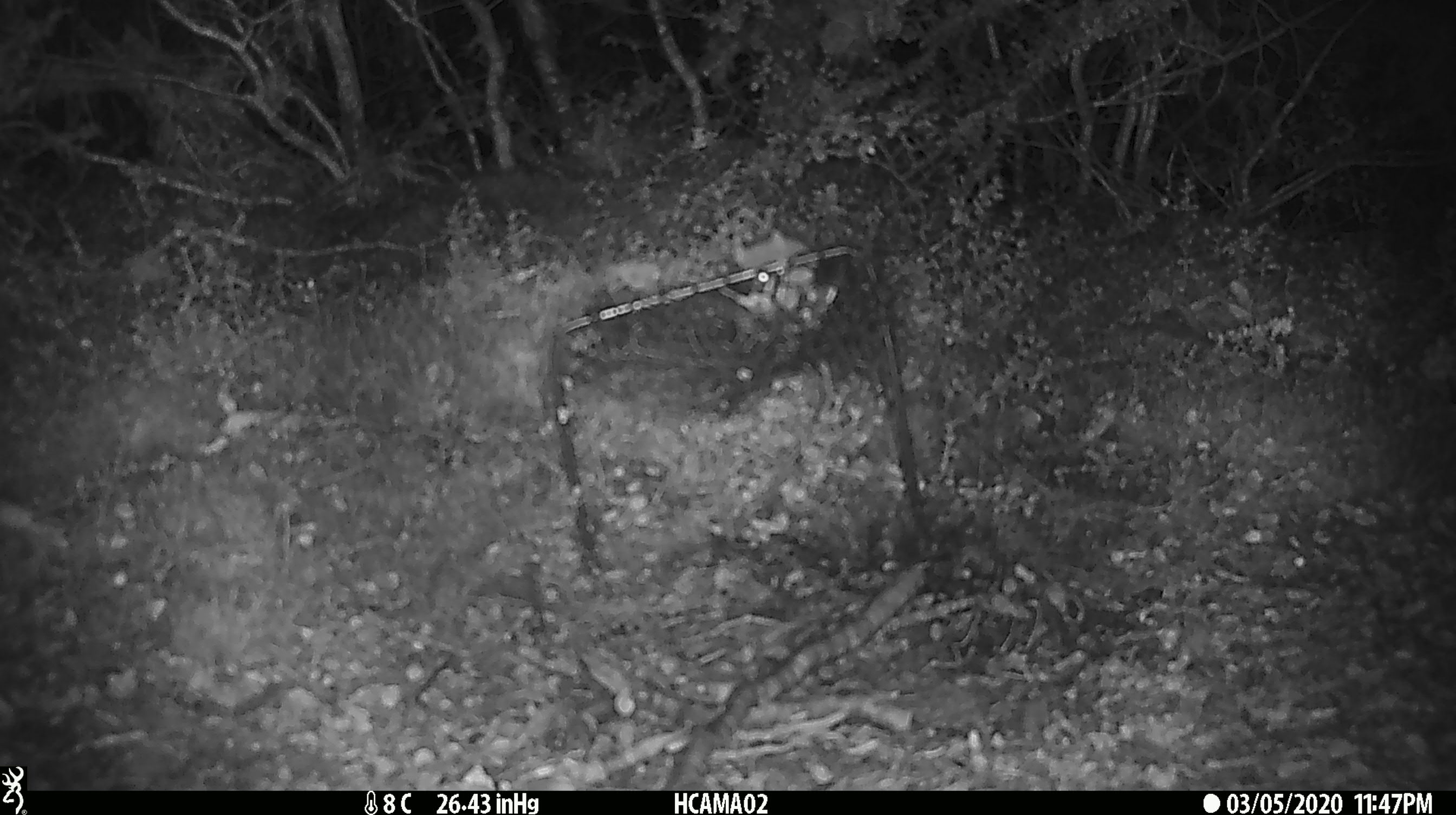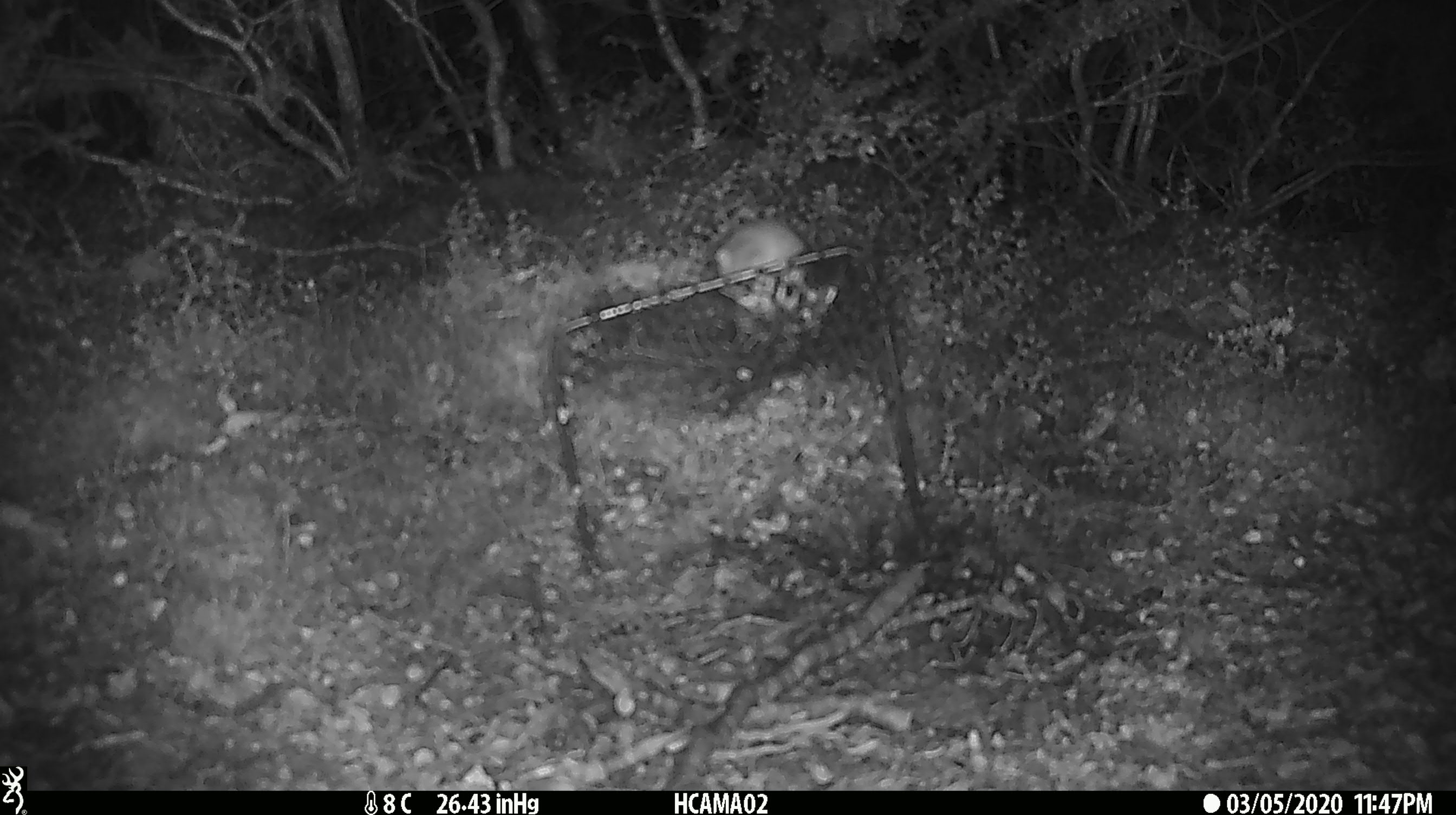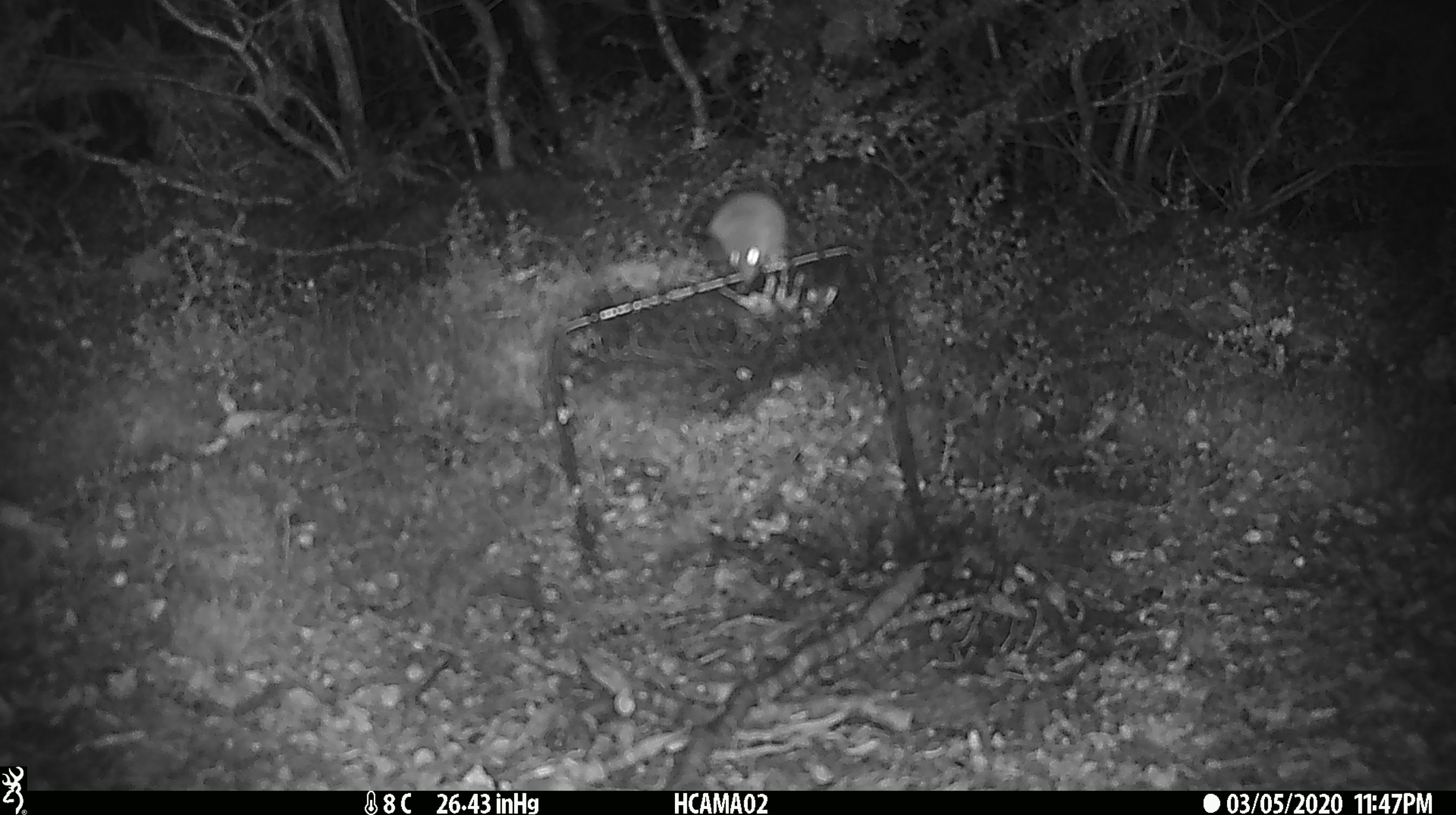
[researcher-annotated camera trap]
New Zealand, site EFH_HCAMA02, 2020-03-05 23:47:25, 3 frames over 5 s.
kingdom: Animalia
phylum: Chordata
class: Mammalia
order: Rodentia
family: Muridae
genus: Mus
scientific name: Mus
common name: mouse